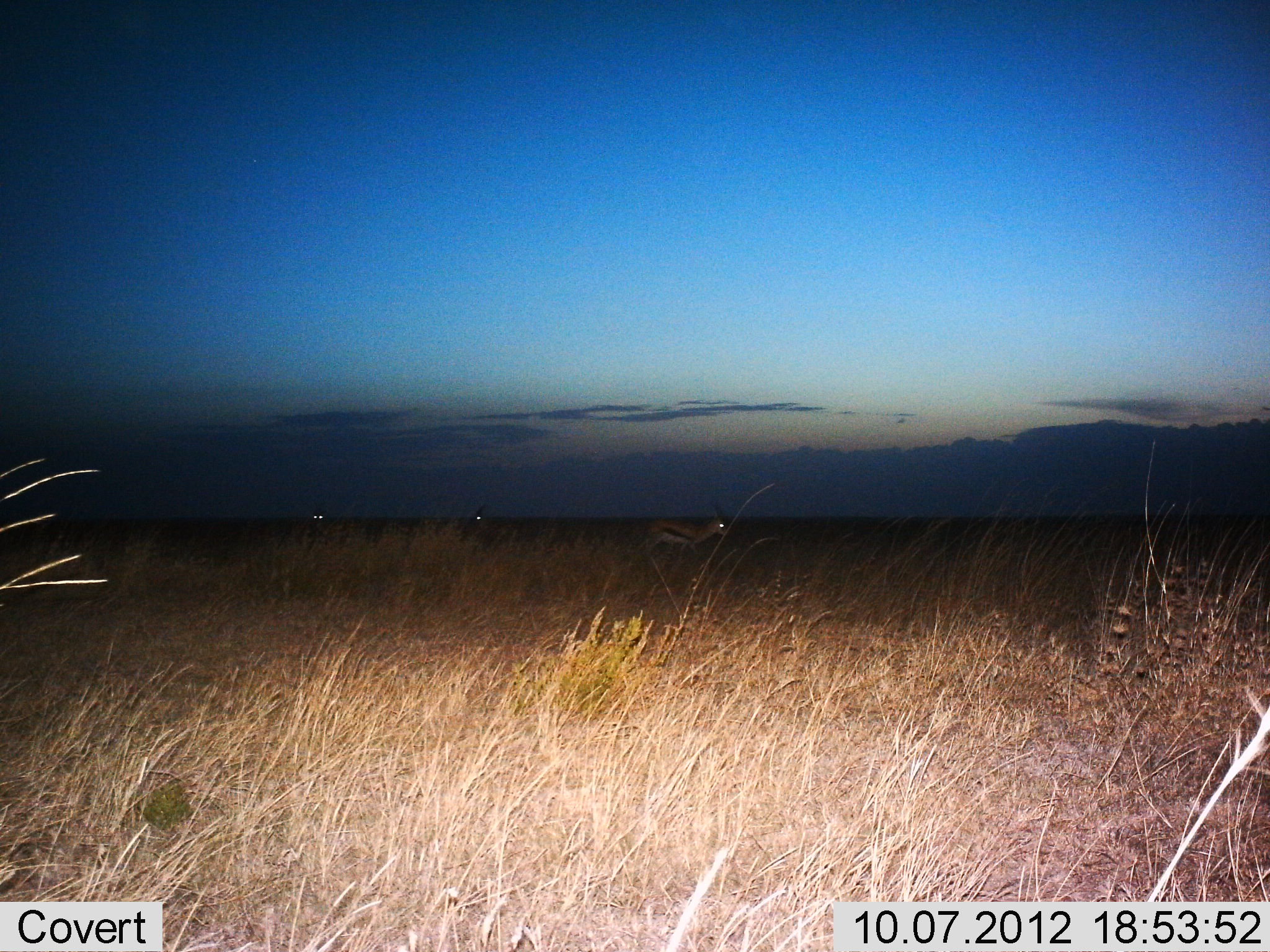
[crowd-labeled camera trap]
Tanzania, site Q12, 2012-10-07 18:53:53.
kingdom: Animalia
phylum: Chordata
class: Mammalia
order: Artiodactyla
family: Bovidae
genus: Eudorcas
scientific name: Eudorcas thomsonii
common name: thomson's gazelle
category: gazellethomsons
Gazellethomsons (thomson's gazelle) (Eudorcas thomsonii), count 3. Behavior (volunteer vote fractions): standing 60%, resting 0%, moving 40%, interacting 0%. Young present (vote fraction): 0%. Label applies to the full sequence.